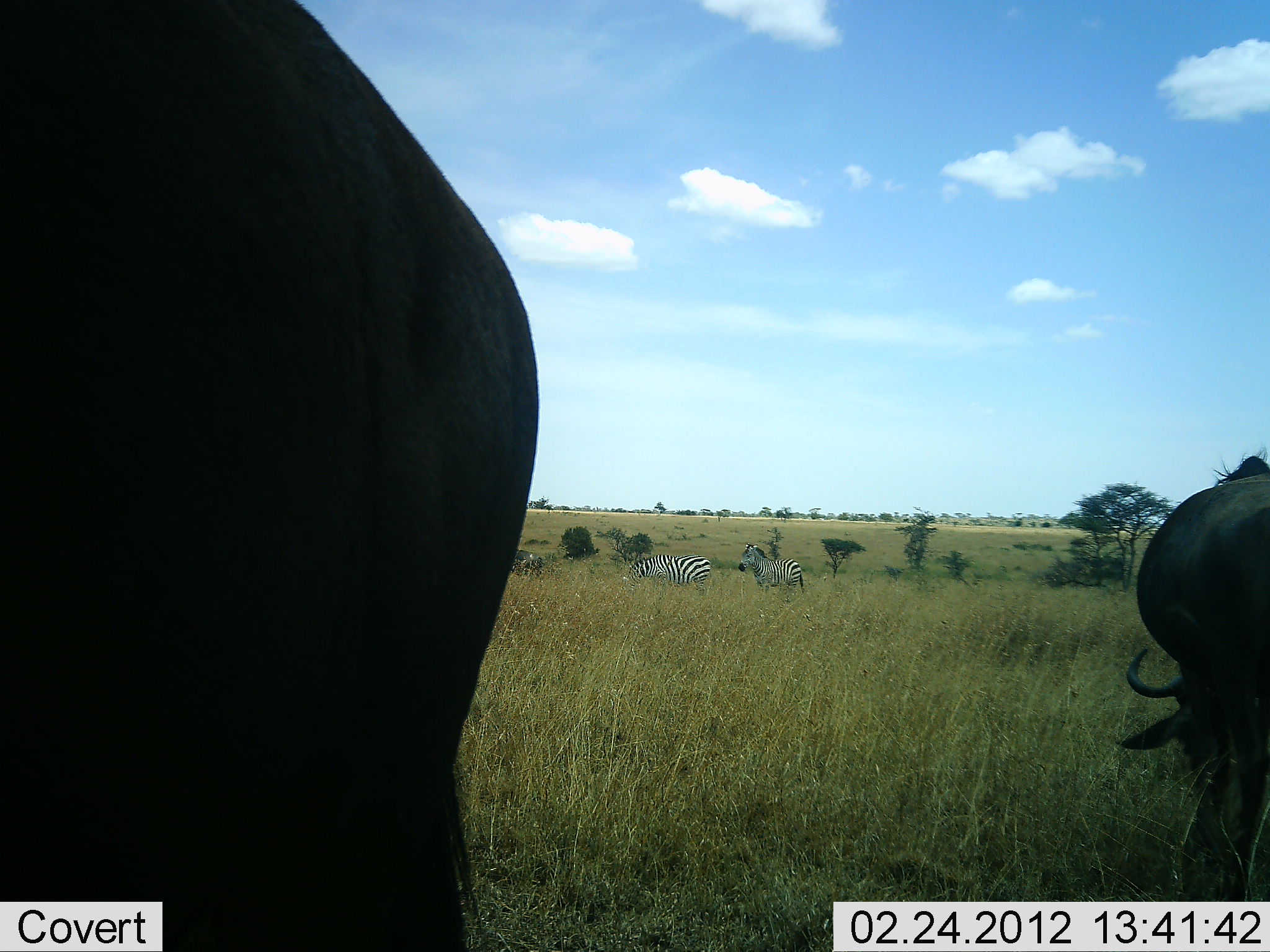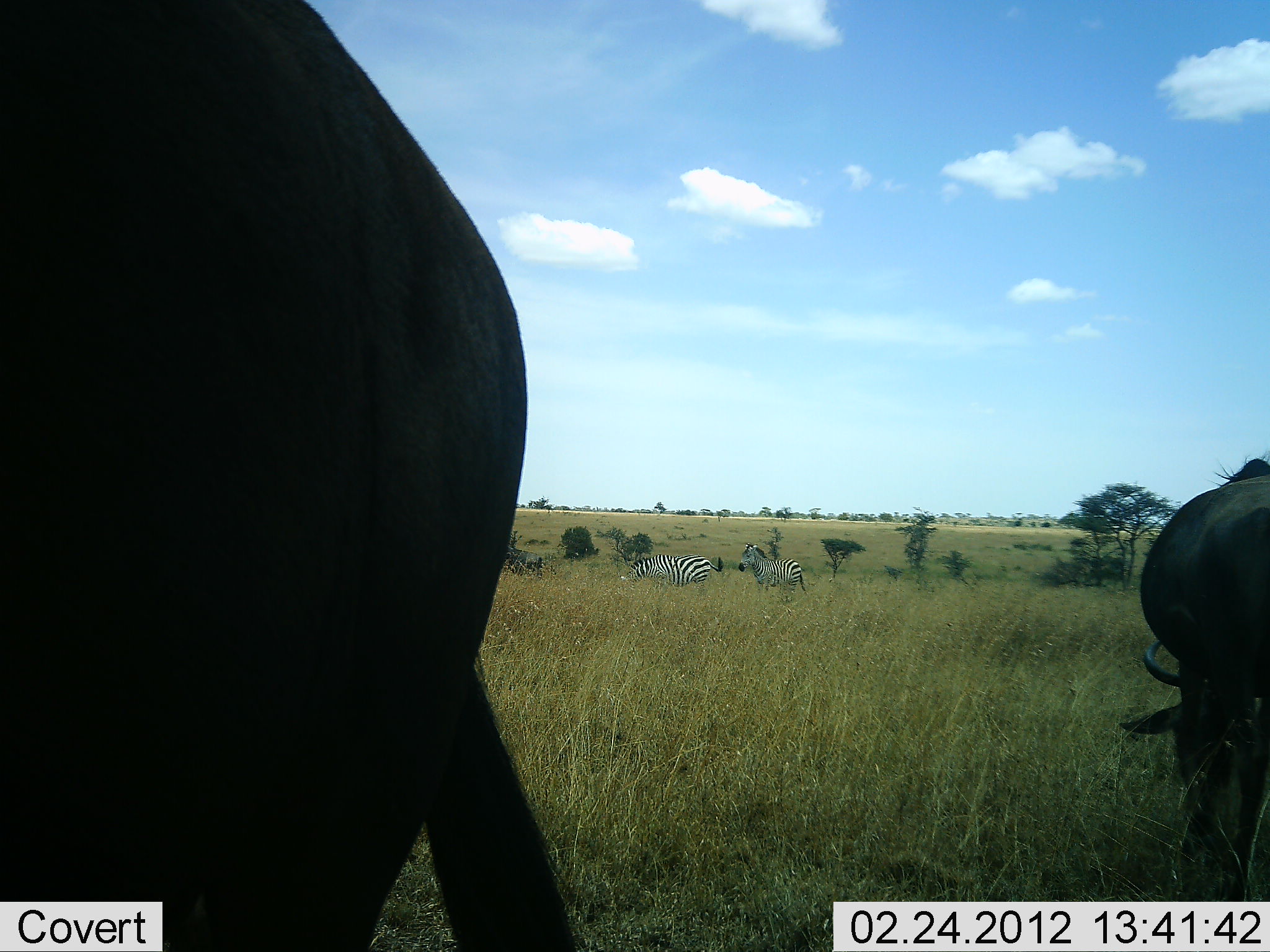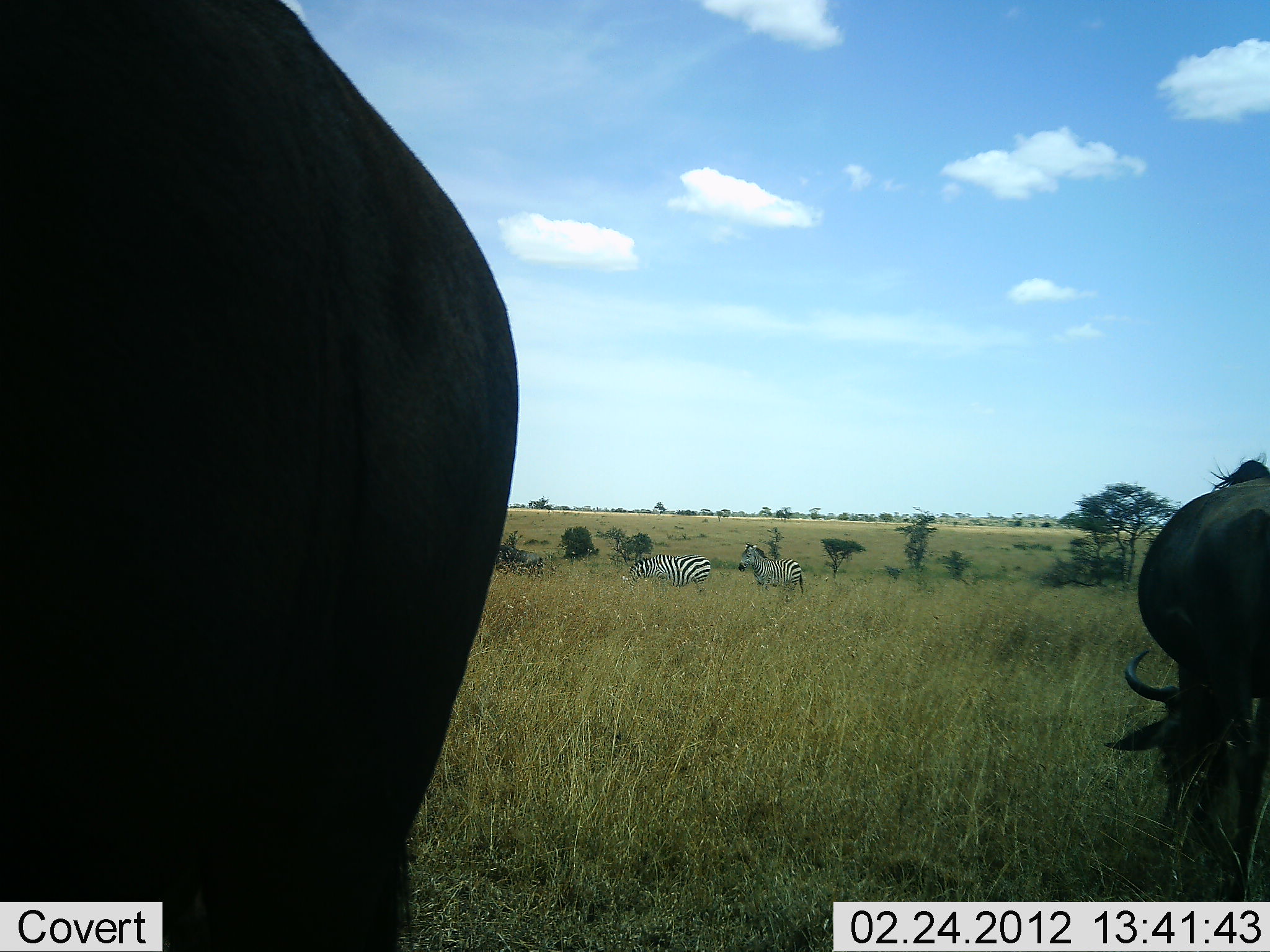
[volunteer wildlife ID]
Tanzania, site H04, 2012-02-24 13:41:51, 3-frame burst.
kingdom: Animalia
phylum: Chordata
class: Mammalia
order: Artiodactyla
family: Bovidae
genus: Connochaetes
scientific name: Connochaetes taurinus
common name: blue wildebeest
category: wildebeest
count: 2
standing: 61%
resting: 0%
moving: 0%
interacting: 0%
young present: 0%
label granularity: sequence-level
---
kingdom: Animalia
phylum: Chordata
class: Mammalia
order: Perissodactyla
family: Equidae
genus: Equus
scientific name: Equus quagga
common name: plains zebra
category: zebra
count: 2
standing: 80%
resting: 0%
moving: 10%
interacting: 0%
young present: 0%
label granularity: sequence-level